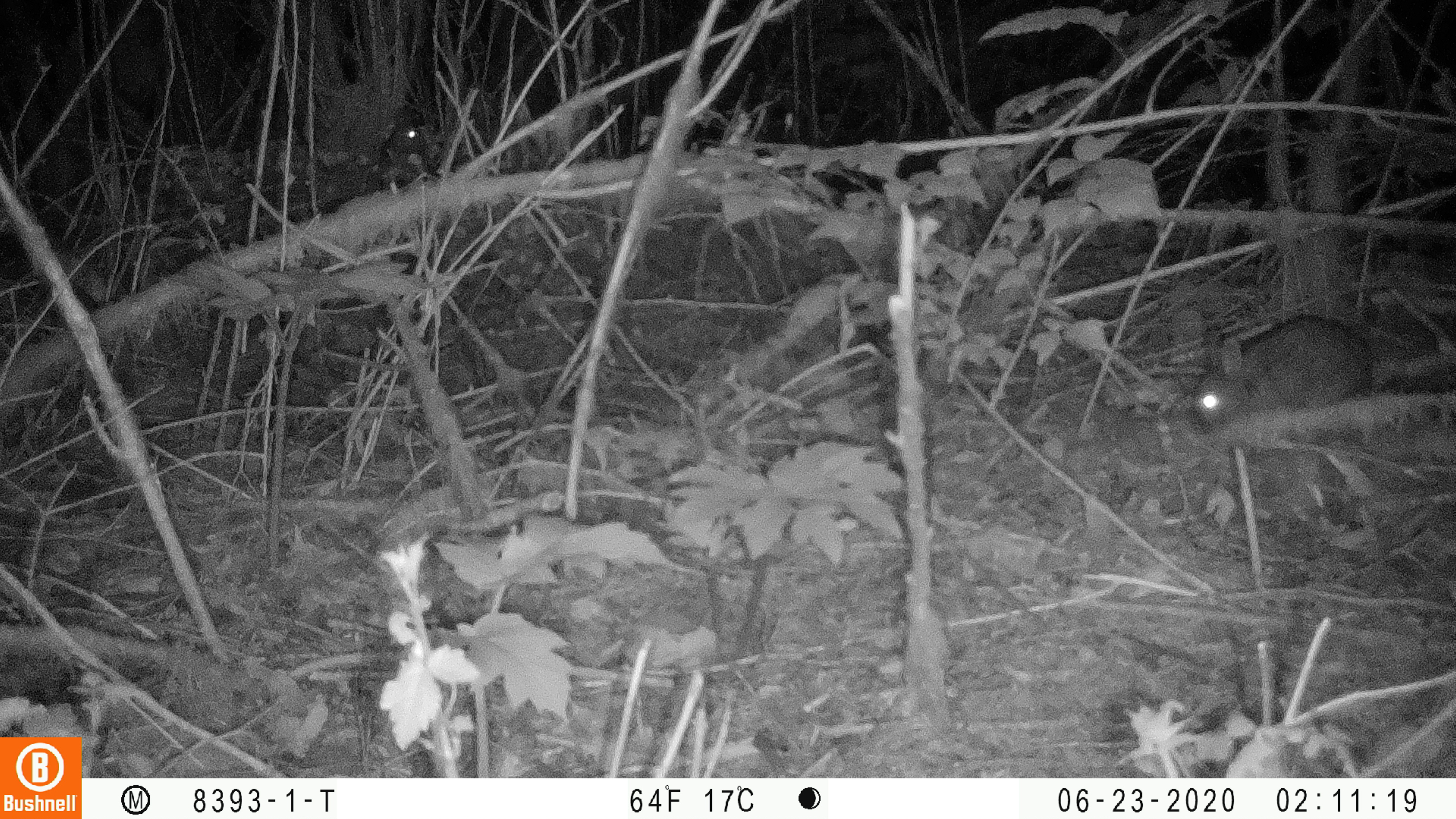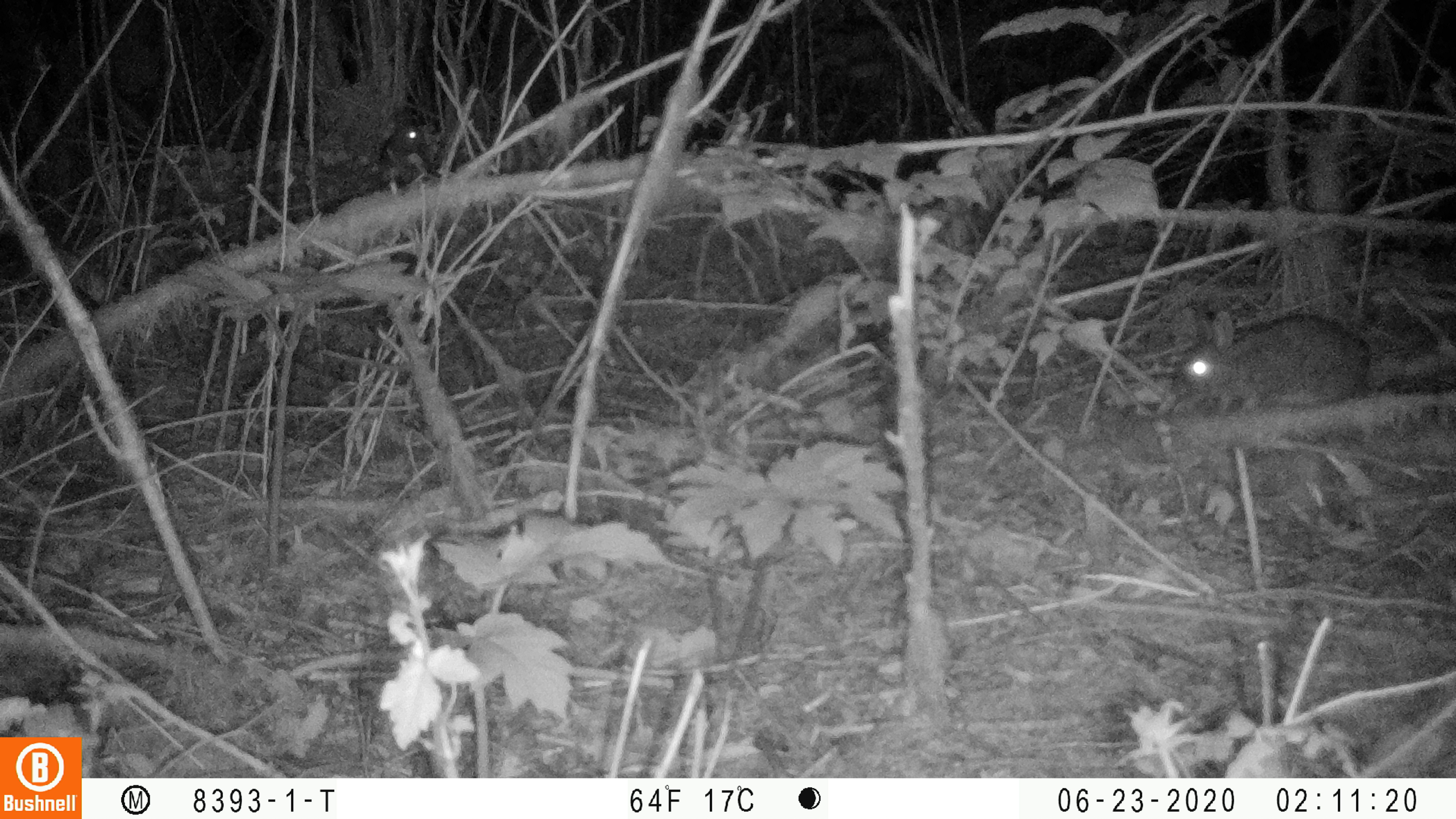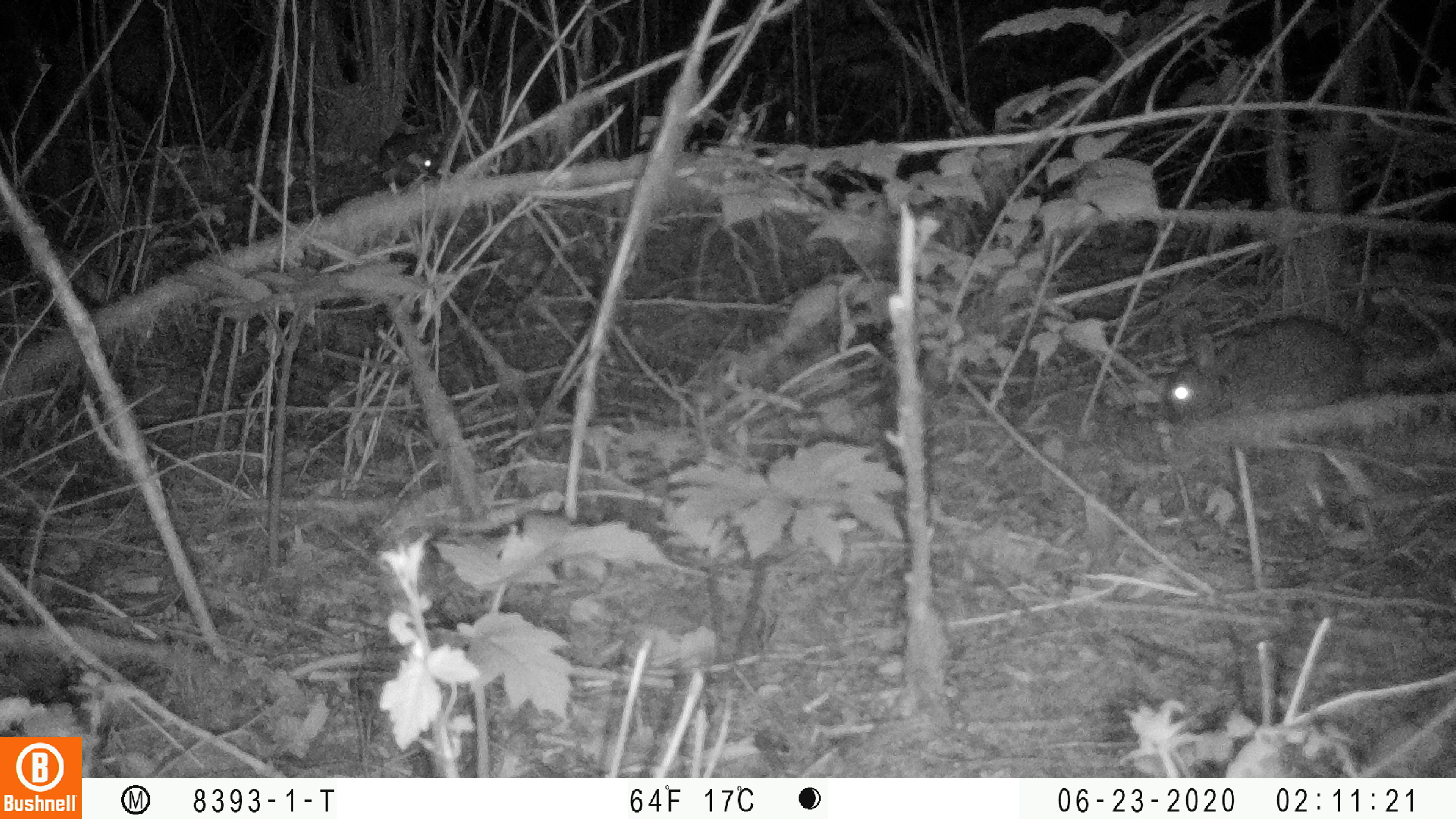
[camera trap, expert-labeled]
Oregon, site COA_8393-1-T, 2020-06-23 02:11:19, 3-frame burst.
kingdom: Animalia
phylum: Chordata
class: Mammalia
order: Lagomorpha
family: Leporidae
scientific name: Leporidae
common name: hares and rabbits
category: leporidae family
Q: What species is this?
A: Leporidae family (hares and rabbits) (Leporidae).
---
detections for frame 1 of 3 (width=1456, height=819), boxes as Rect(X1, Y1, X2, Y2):
leporidae family: Rect(1193, 314, 1377, 449); Rect(375, 104, 430, 170)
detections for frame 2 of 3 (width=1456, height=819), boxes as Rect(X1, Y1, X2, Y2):
leporidae family: Rect(1173, 298, 1375, 407); Rect(376, 101, 432, 171)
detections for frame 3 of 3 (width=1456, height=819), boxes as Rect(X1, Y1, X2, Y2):
leporidae family: Rect(1154, 316, 1371, 421); Rect(373, 128, 434, 192)